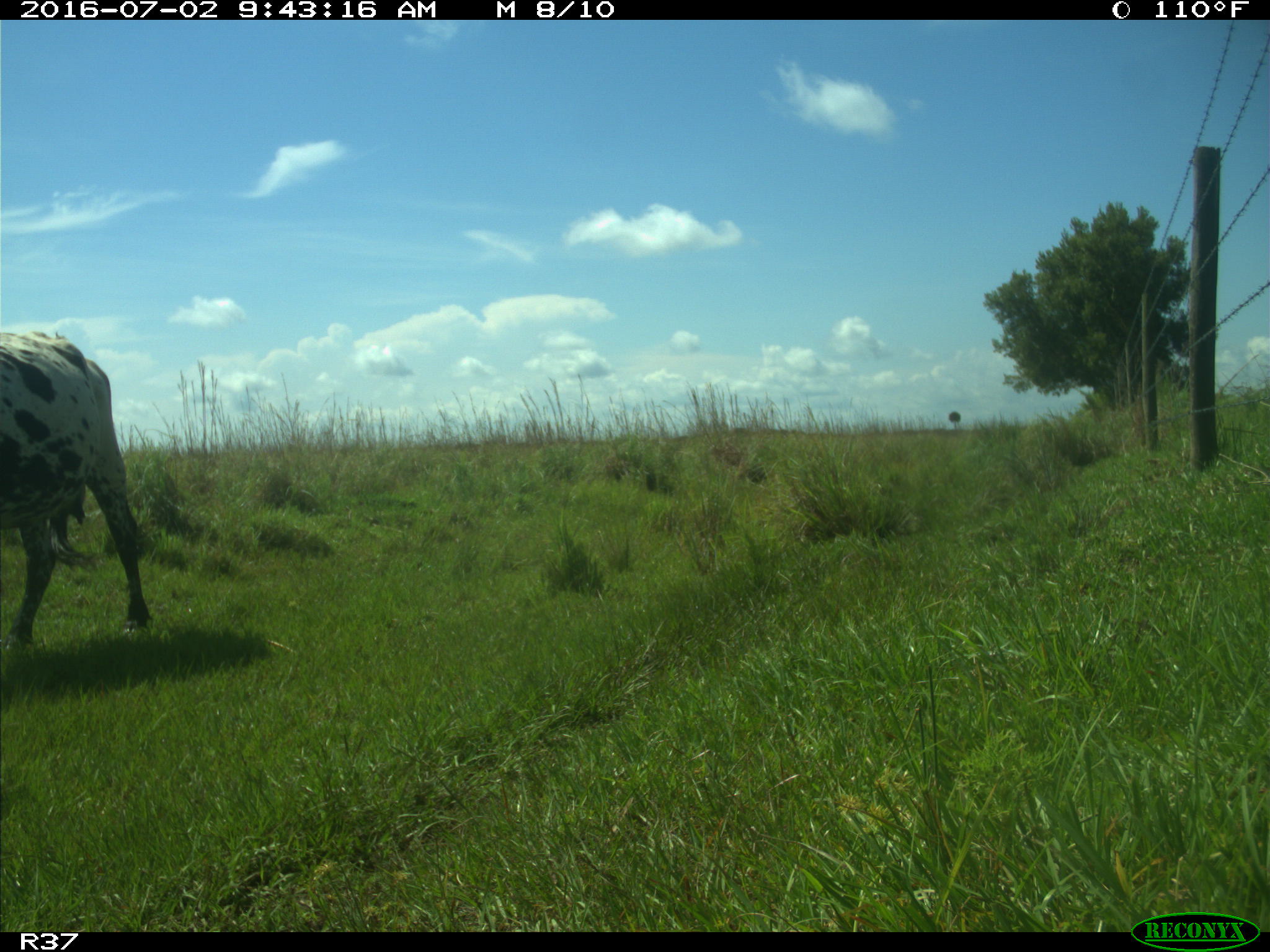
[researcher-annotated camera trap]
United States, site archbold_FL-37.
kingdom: Animalia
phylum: Chordata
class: Mammalia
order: Artiodactyla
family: Bovidae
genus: Bos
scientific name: Bos taurus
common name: domestic cow